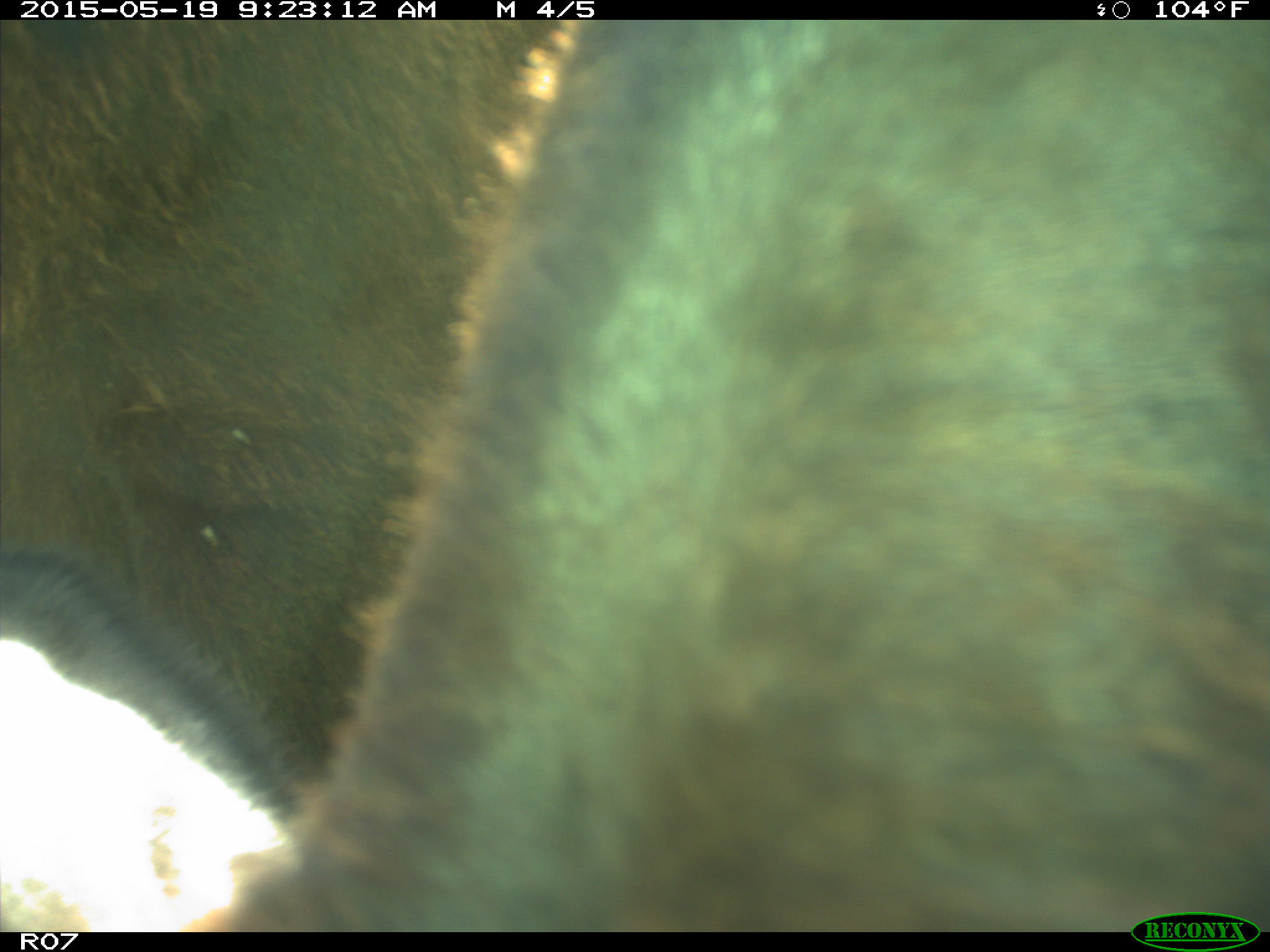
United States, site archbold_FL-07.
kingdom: Animalia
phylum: Chordata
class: Mammalia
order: Artiodactyla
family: Bovidae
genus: Bos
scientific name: Bos taurus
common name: domestic cow